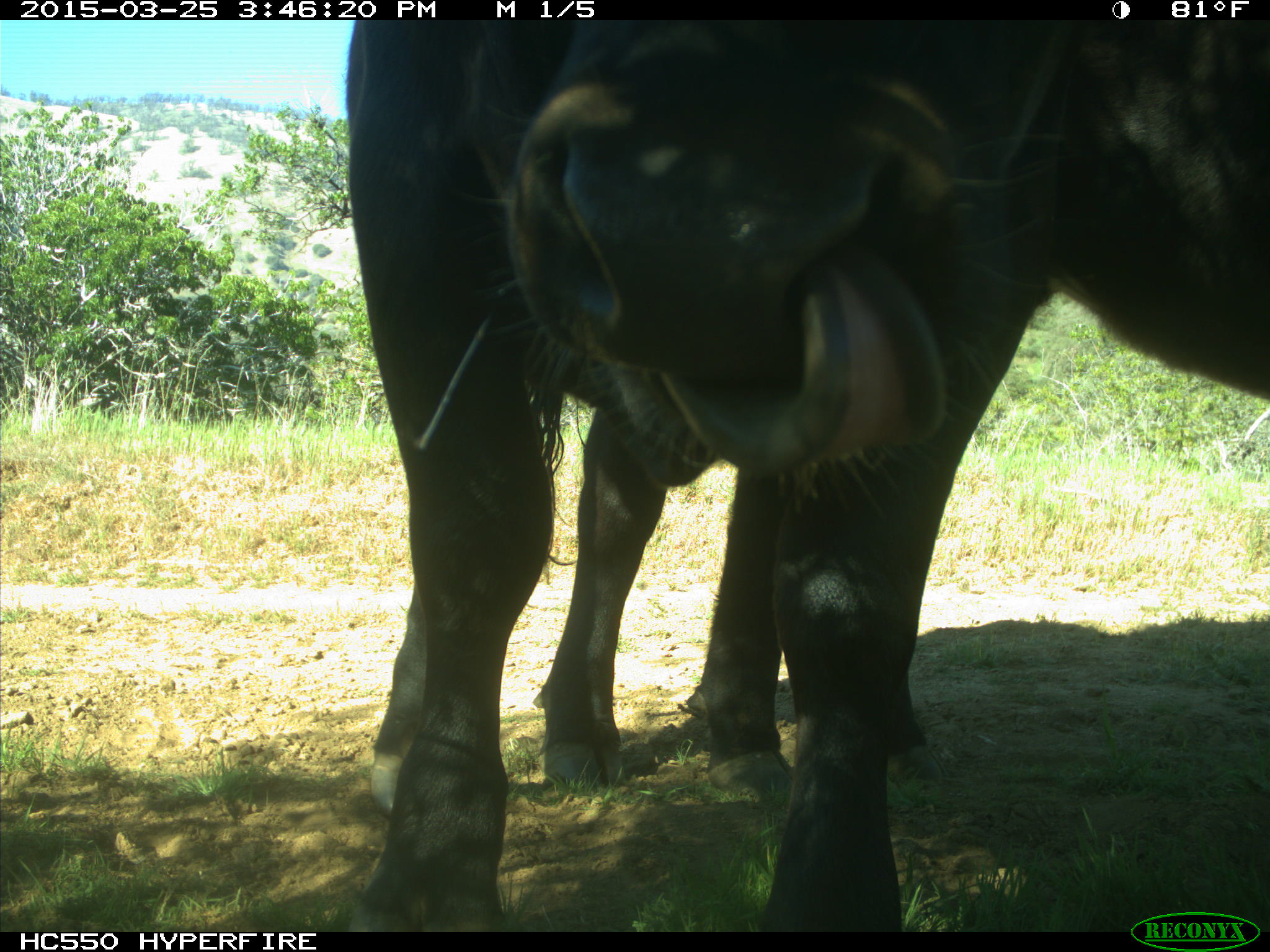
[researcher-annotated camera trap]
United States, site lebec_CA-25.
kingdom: Animalia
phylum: Chordata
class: Mammalia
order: Artiodactyla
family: Bovidae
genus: Bos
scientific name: Bos taurus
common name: domestic cow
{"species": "Bos taurus (domestic cow)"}